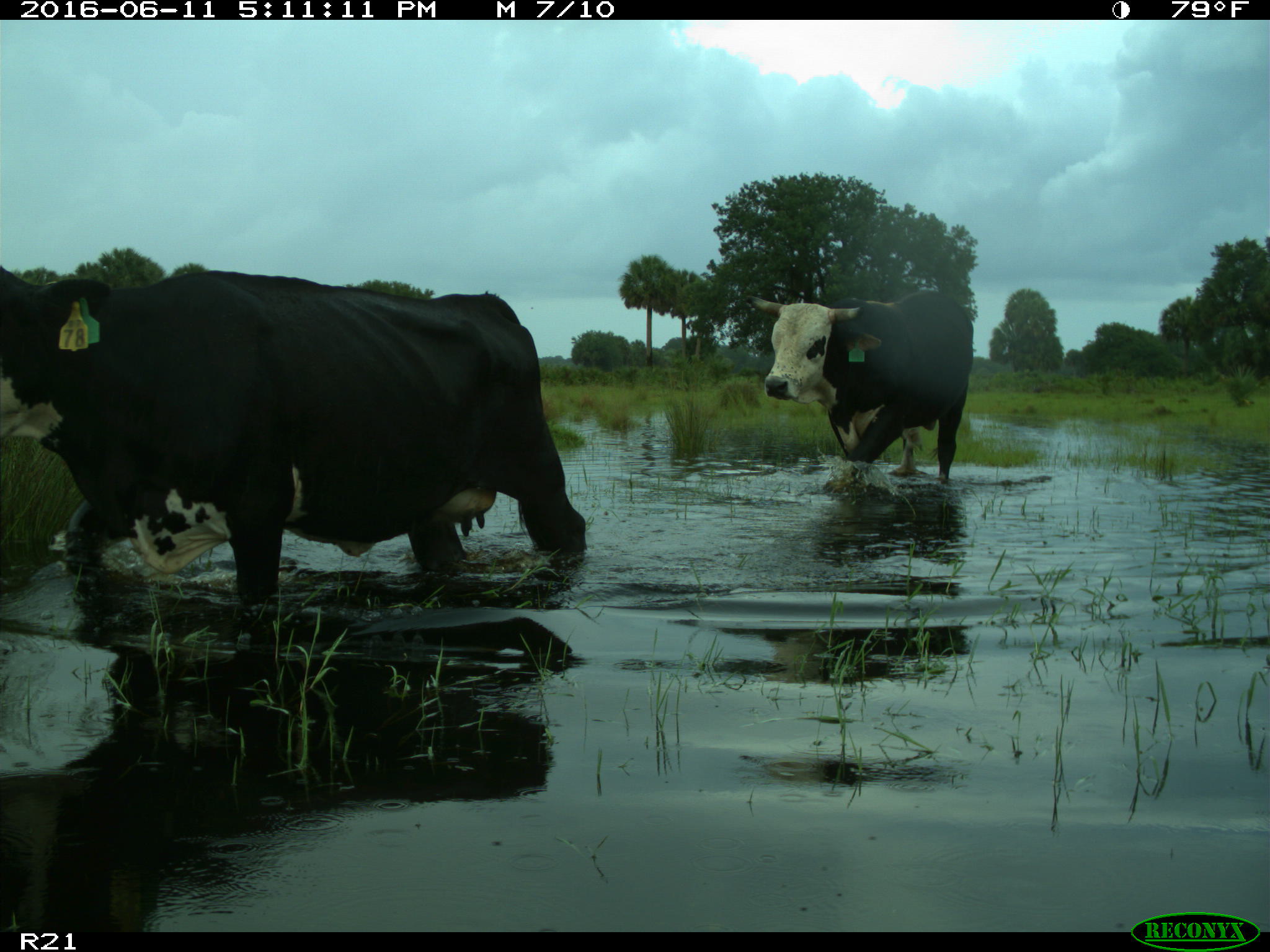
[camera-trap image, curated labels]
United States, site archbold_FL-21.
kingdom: Animalia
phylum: Chordata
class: Mammalia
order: Artiodactyla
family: Bovidae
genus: Bos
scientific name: Bos taurus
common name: domestic cow